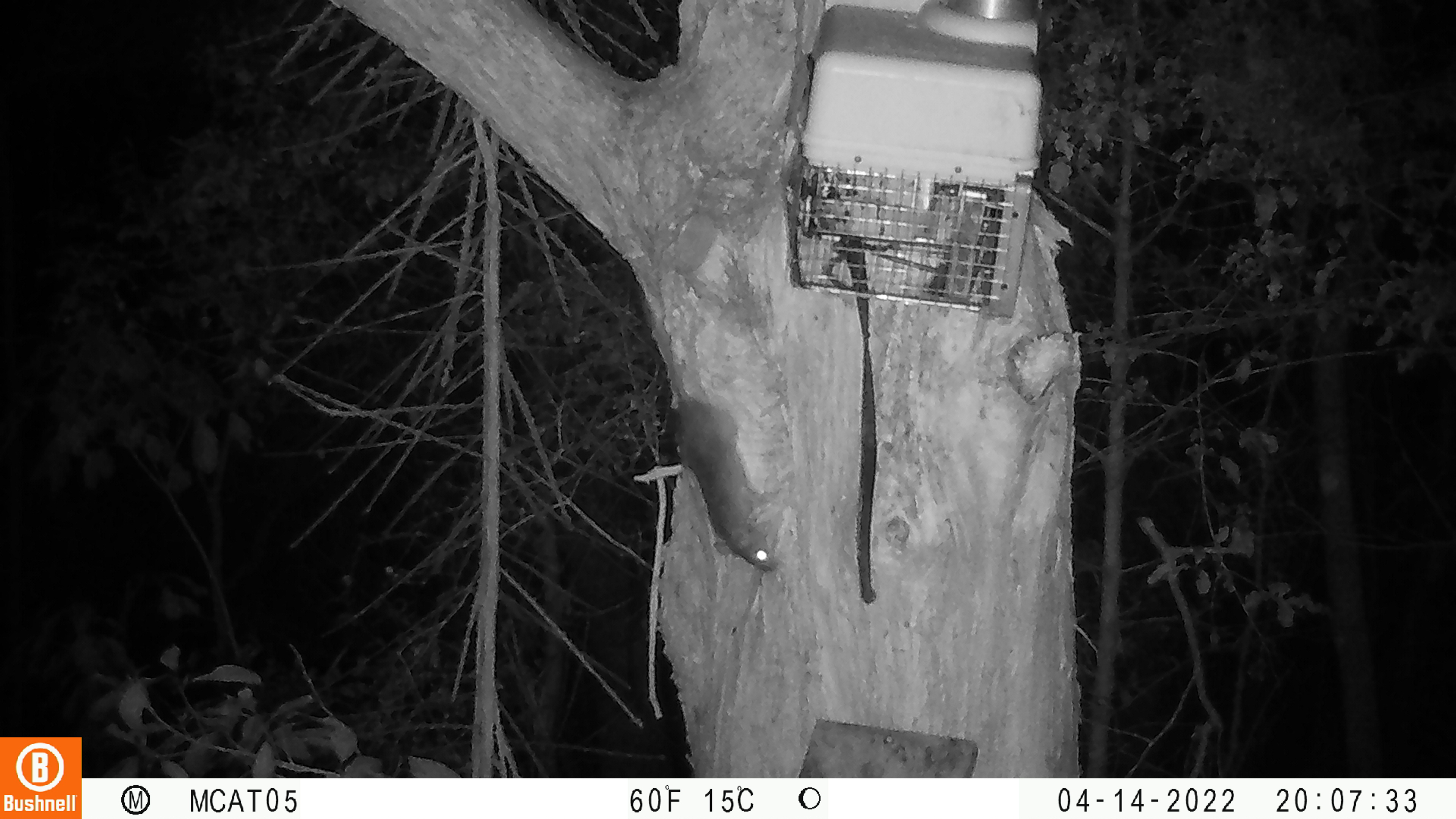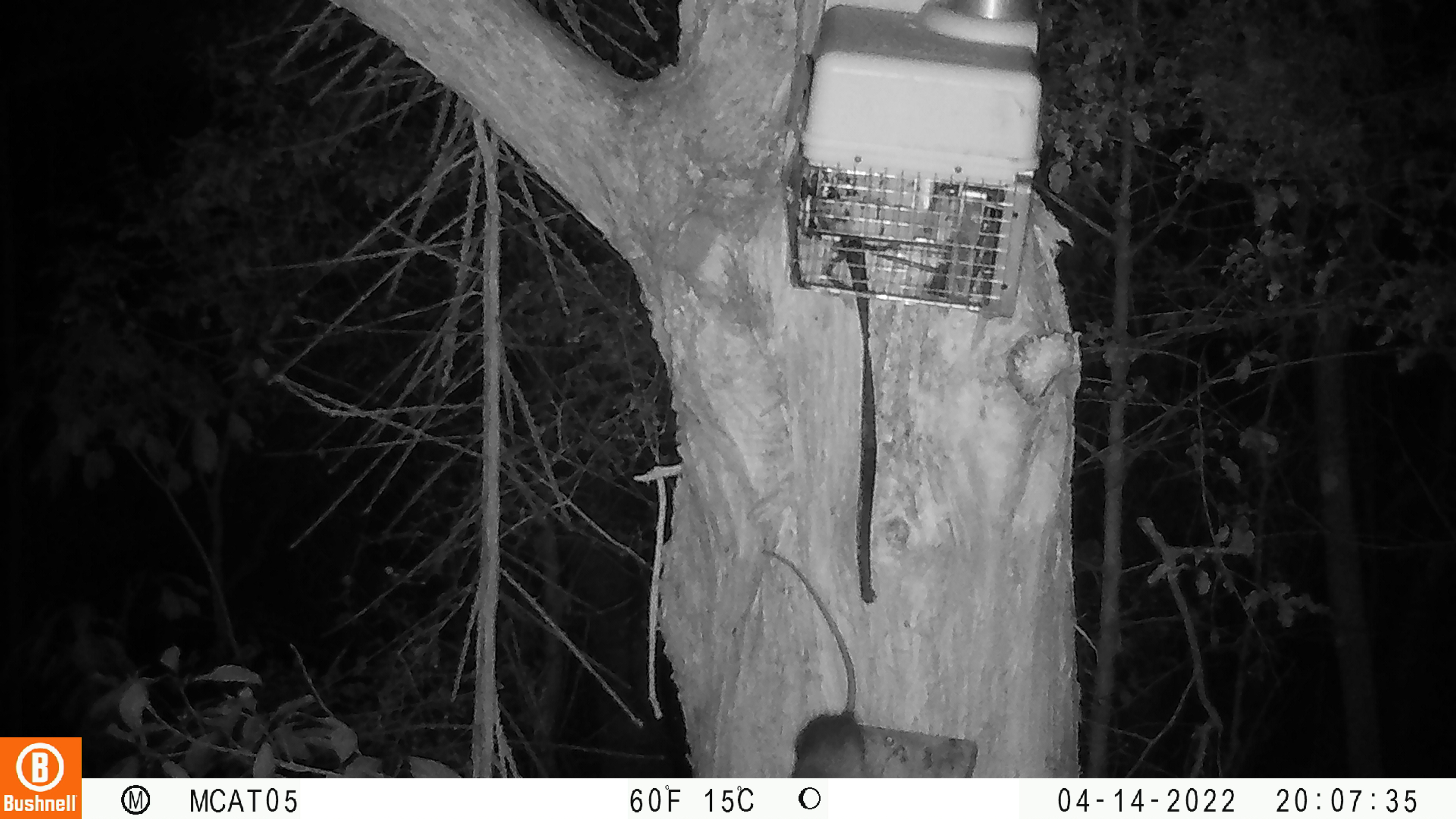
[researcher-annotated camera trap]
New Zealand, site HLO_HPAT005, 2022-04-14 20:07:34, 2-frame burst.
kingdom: Animalia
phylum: Chordata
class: Mammalia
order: Rodentia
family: Muridae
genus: Rattus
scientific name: Rattus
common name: rat